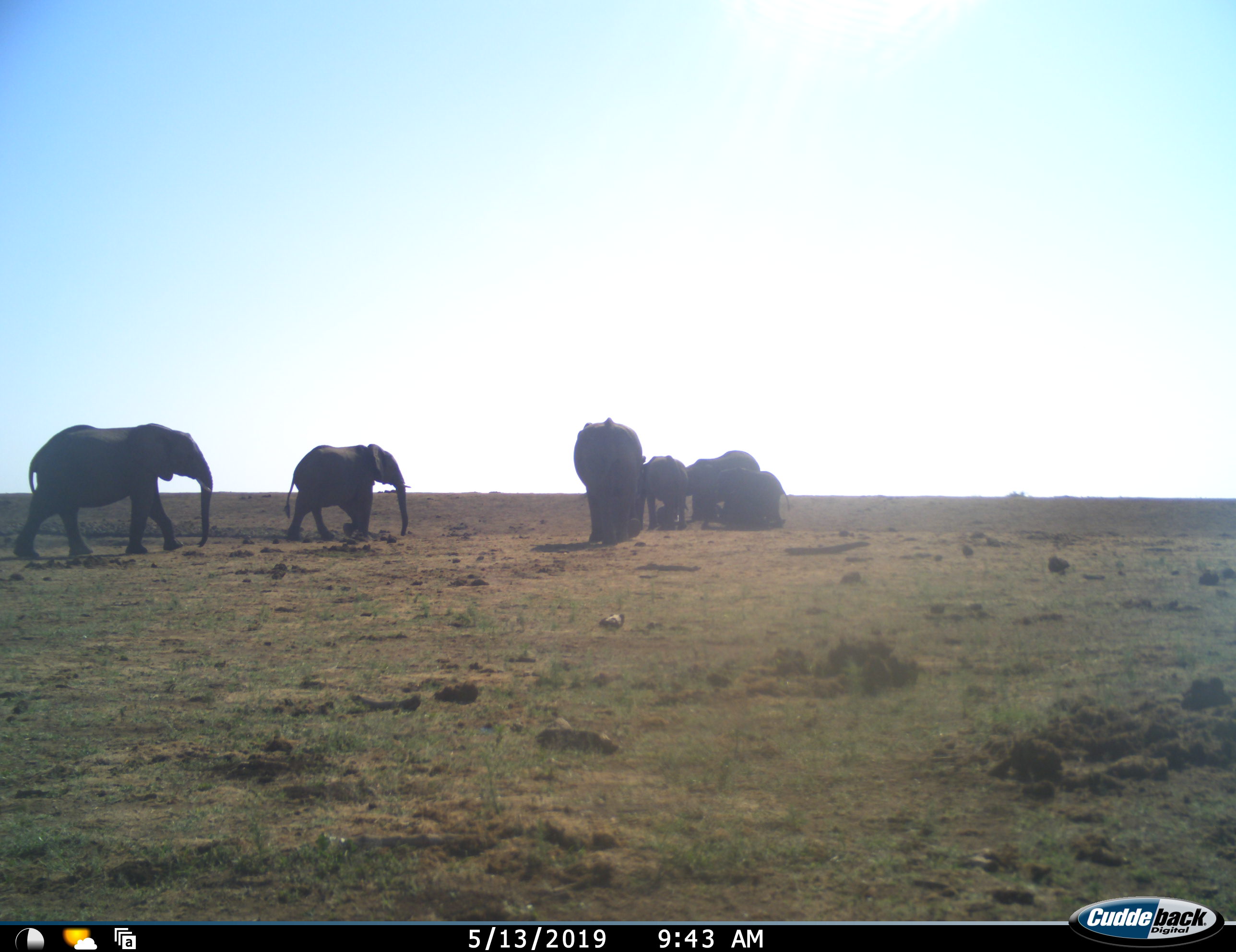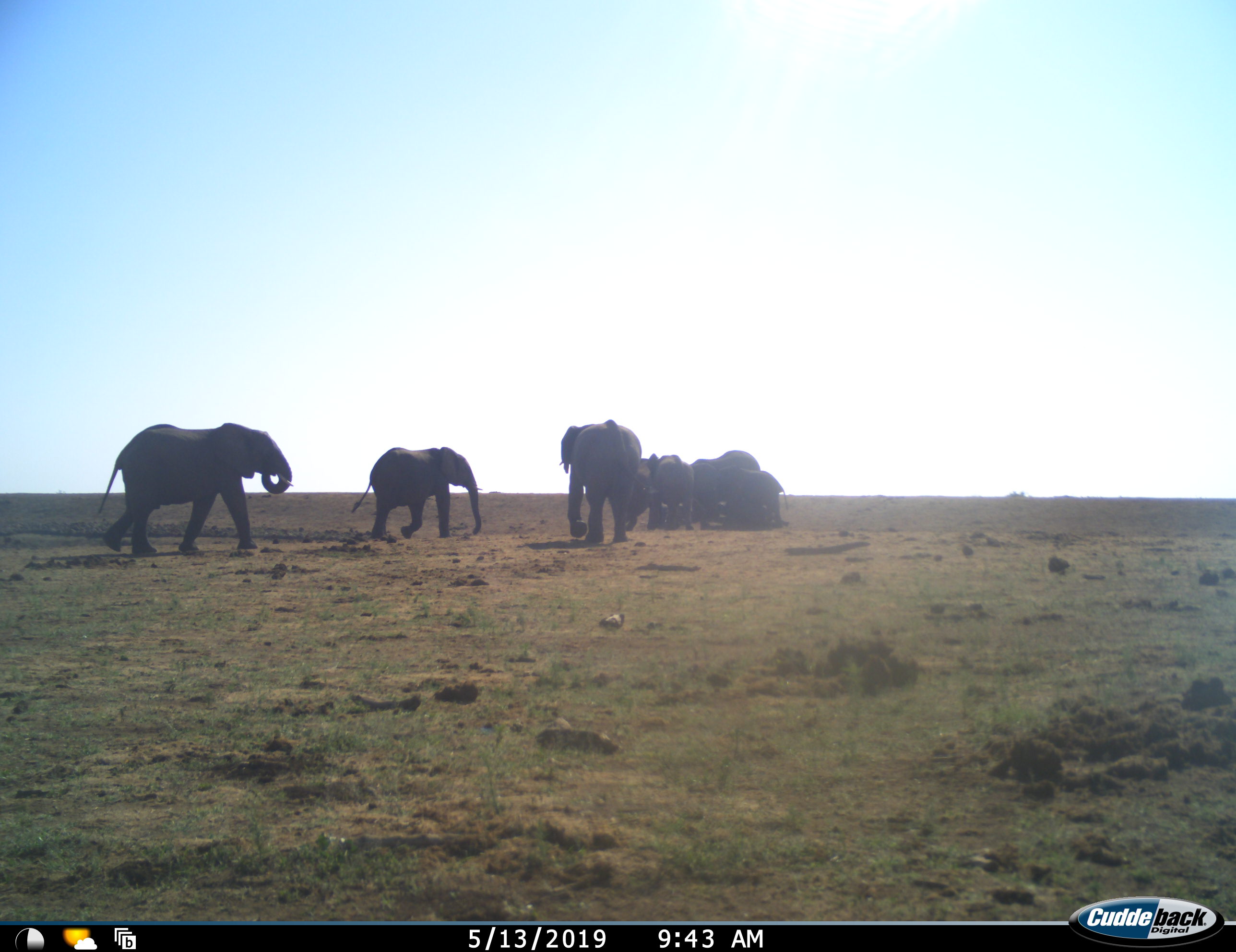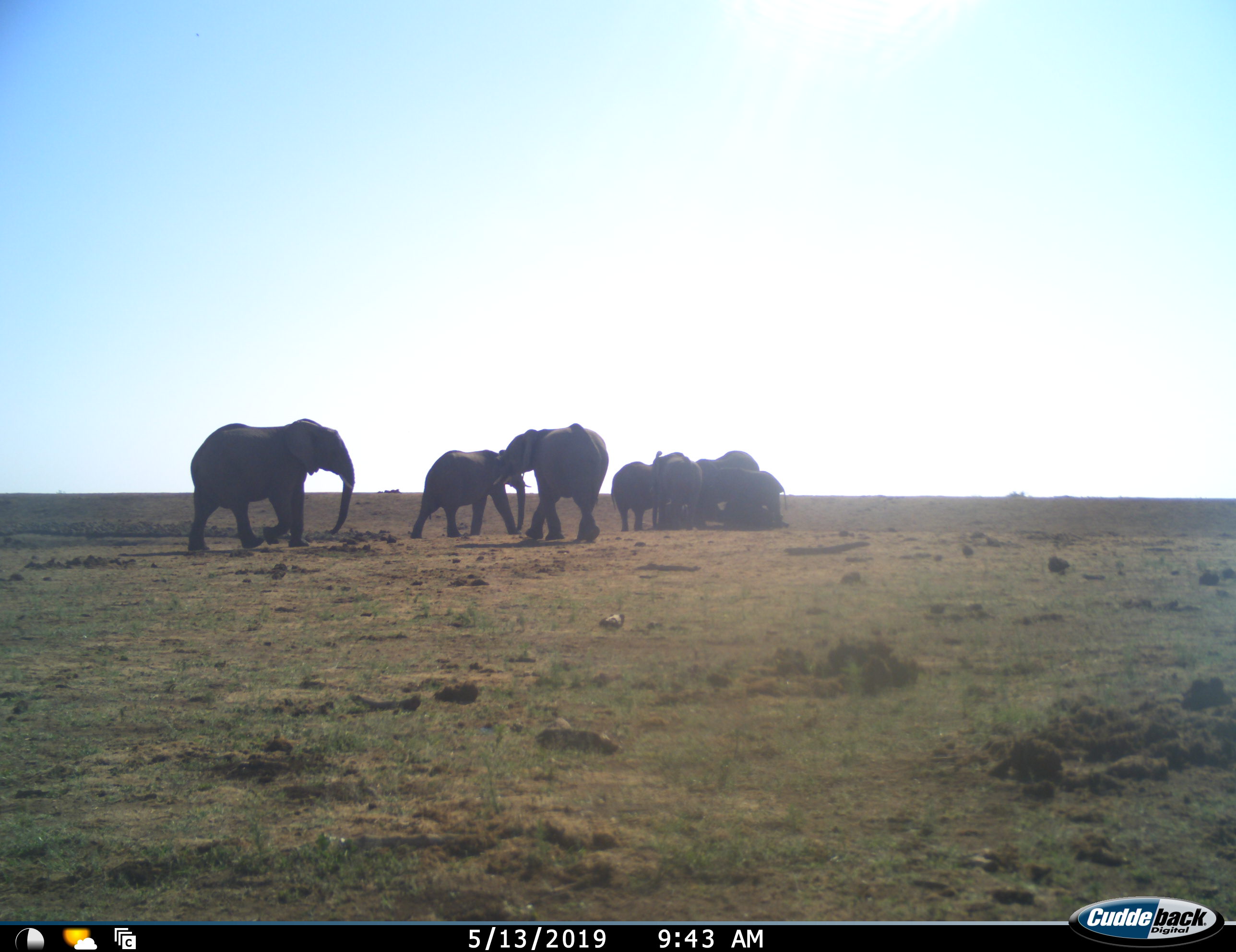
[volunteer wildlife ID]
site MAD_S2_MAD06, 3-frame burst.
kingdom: Animalia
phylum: Chordata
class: Mammalia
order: Proboscidea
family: Elephantidae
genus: Loxodonta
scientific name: Loxodonta africana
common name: african bush elephant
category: elephant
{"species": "elephant (african bush elephant) (Loxodonta africana)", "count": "8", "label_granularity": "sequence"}